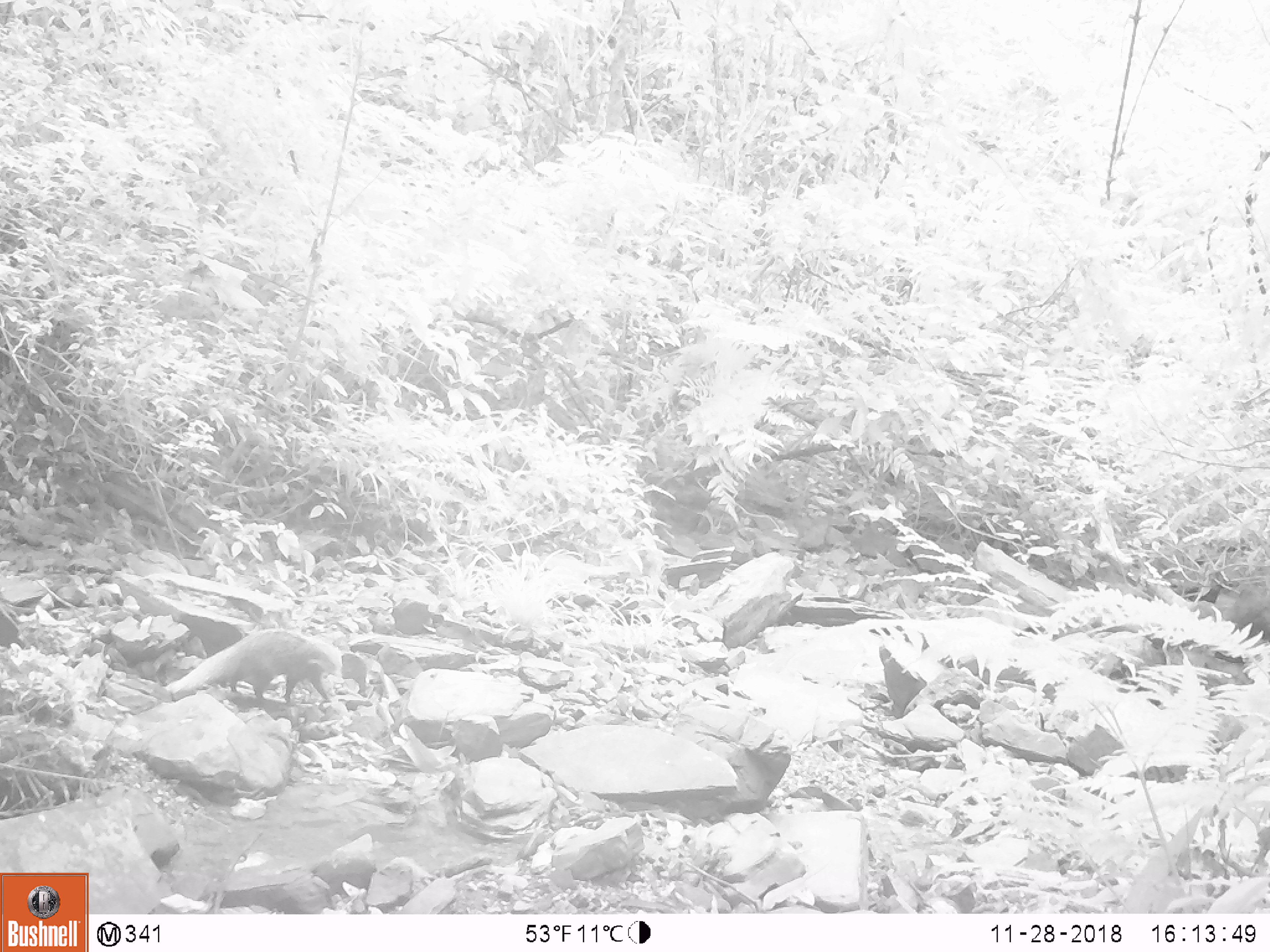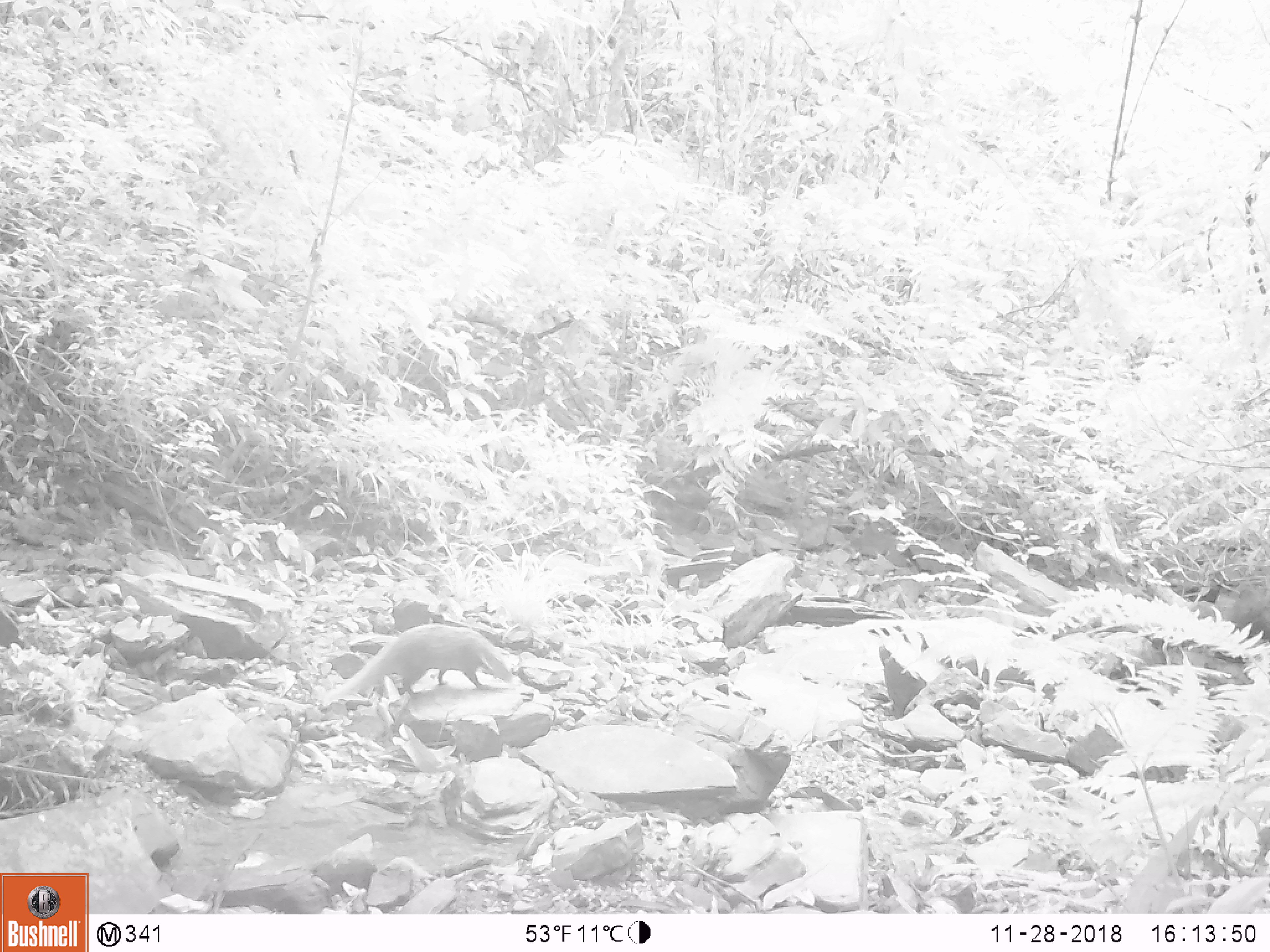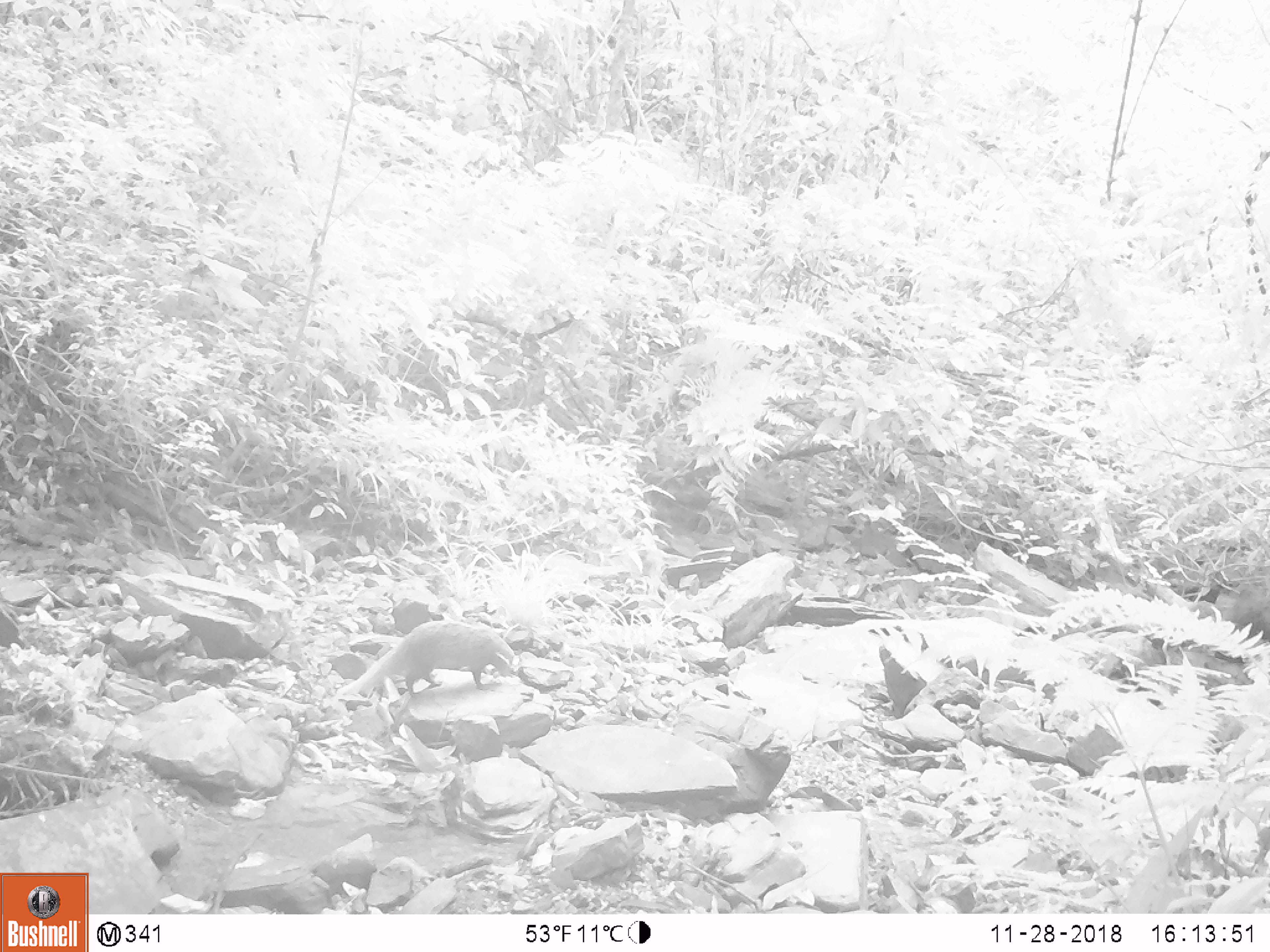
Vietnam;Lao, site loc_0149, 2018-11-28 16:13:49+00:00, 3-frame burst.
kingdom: Animalia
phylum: Chordata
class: Mammalia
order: Carnivora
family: Herpestidae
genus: Urva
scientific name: Urva urva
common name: crab-eating mongoose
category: crab eating mongoose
Crab eating mongoose (crab-eating mongoose) (Urva urva). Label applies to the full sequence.